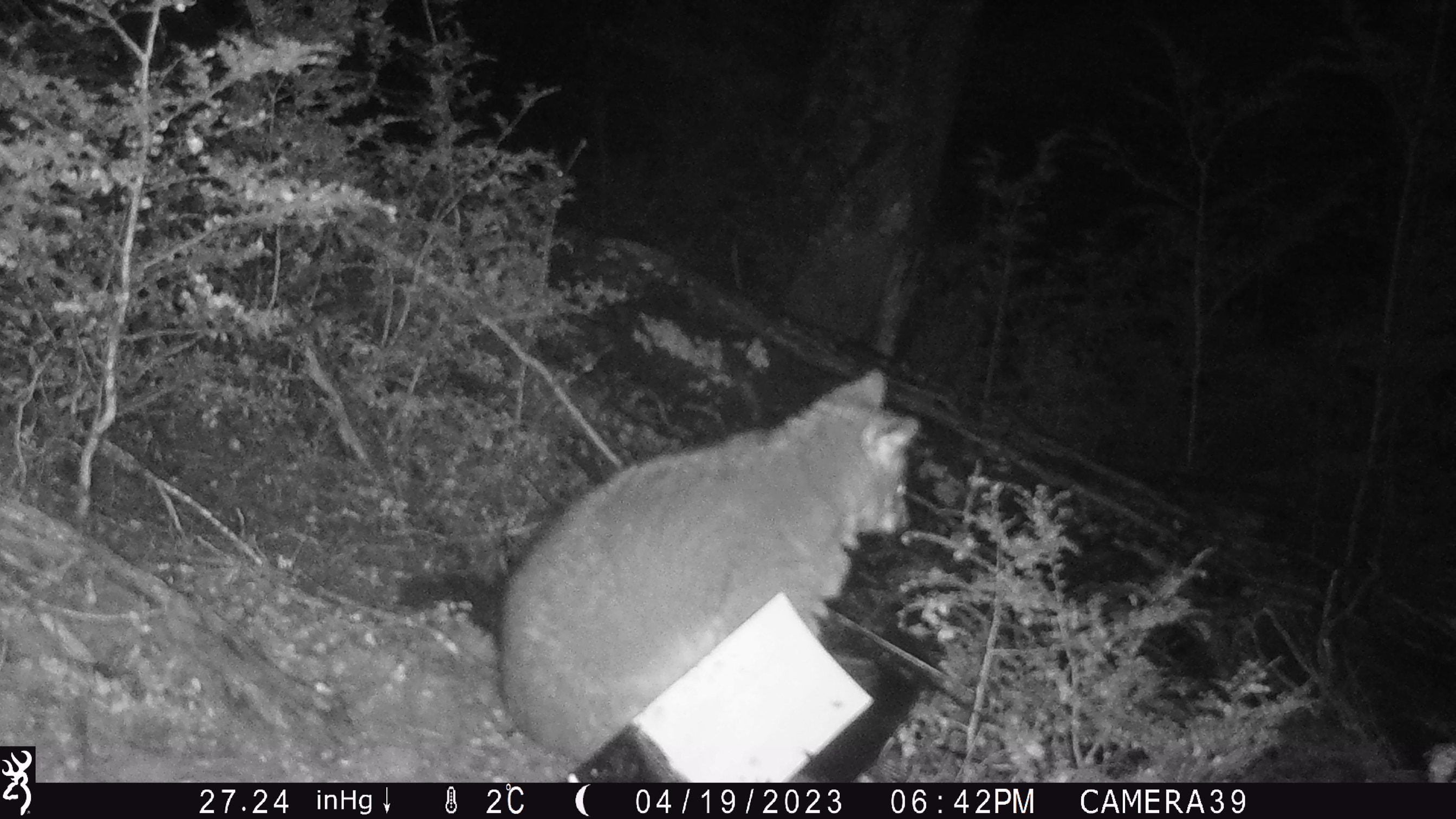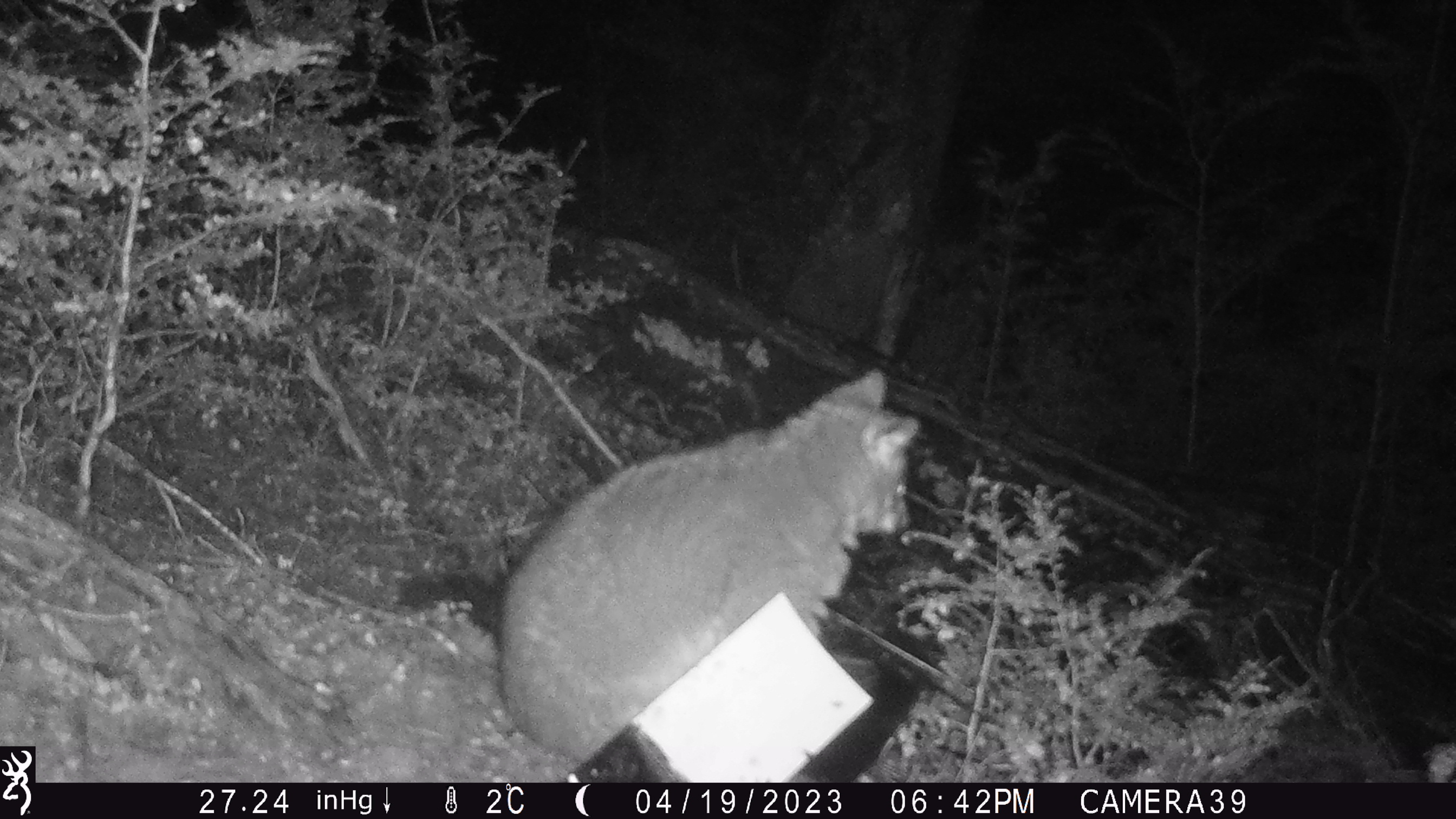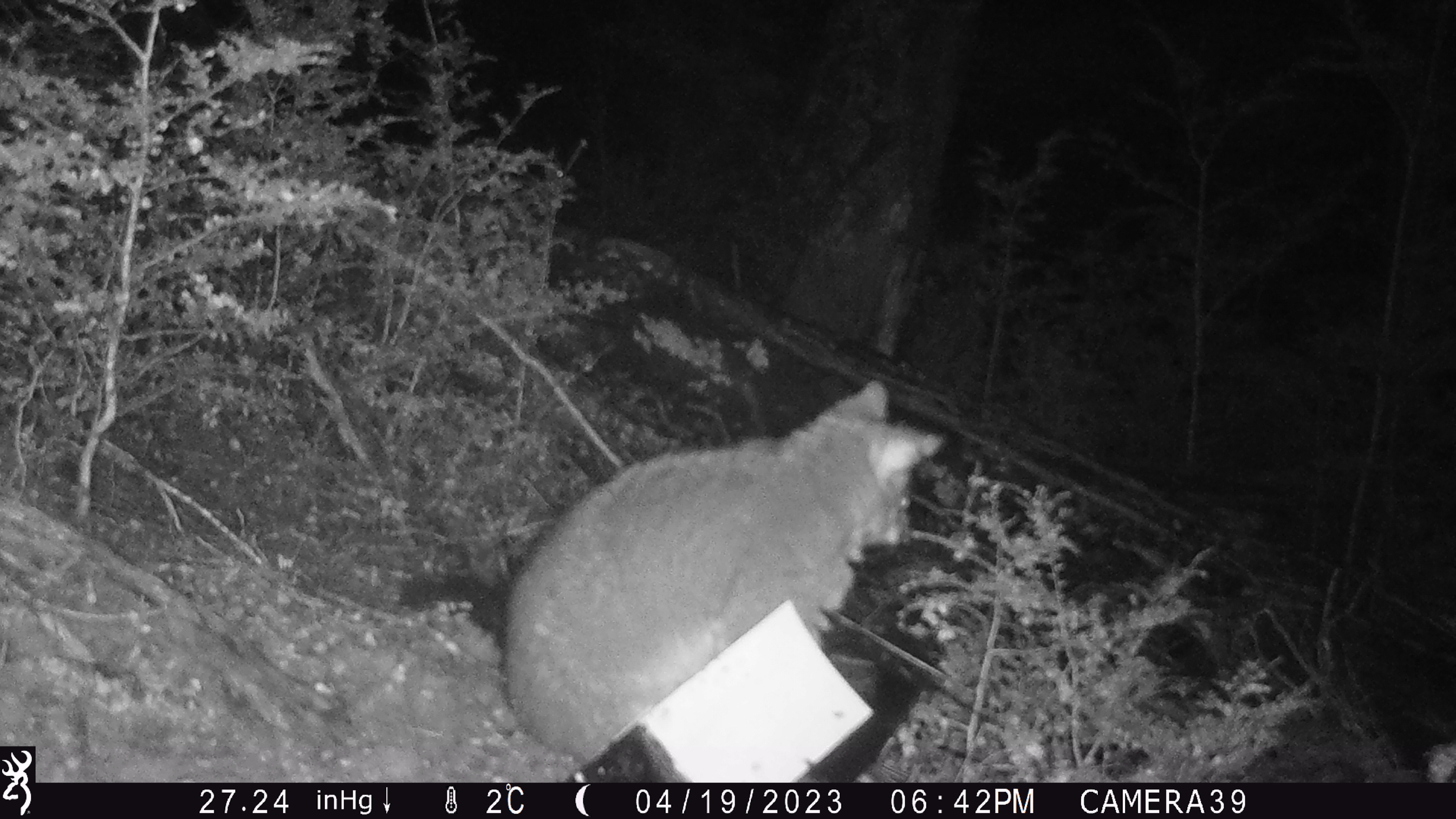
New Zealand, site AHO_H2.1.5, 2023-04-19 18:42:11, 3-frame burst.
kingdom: Animalia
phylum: Chordata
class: Mammalia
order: Diprotodontia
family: Phalangeridae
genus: Trichosurus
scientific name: Trichosurus vulpecula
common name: common brushtail possum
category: possum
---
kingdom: Animalia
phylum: Chordata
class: Mammalia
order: Carnivora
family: Mustelidae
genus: Mustela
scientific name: Mustela erminea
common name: stoat